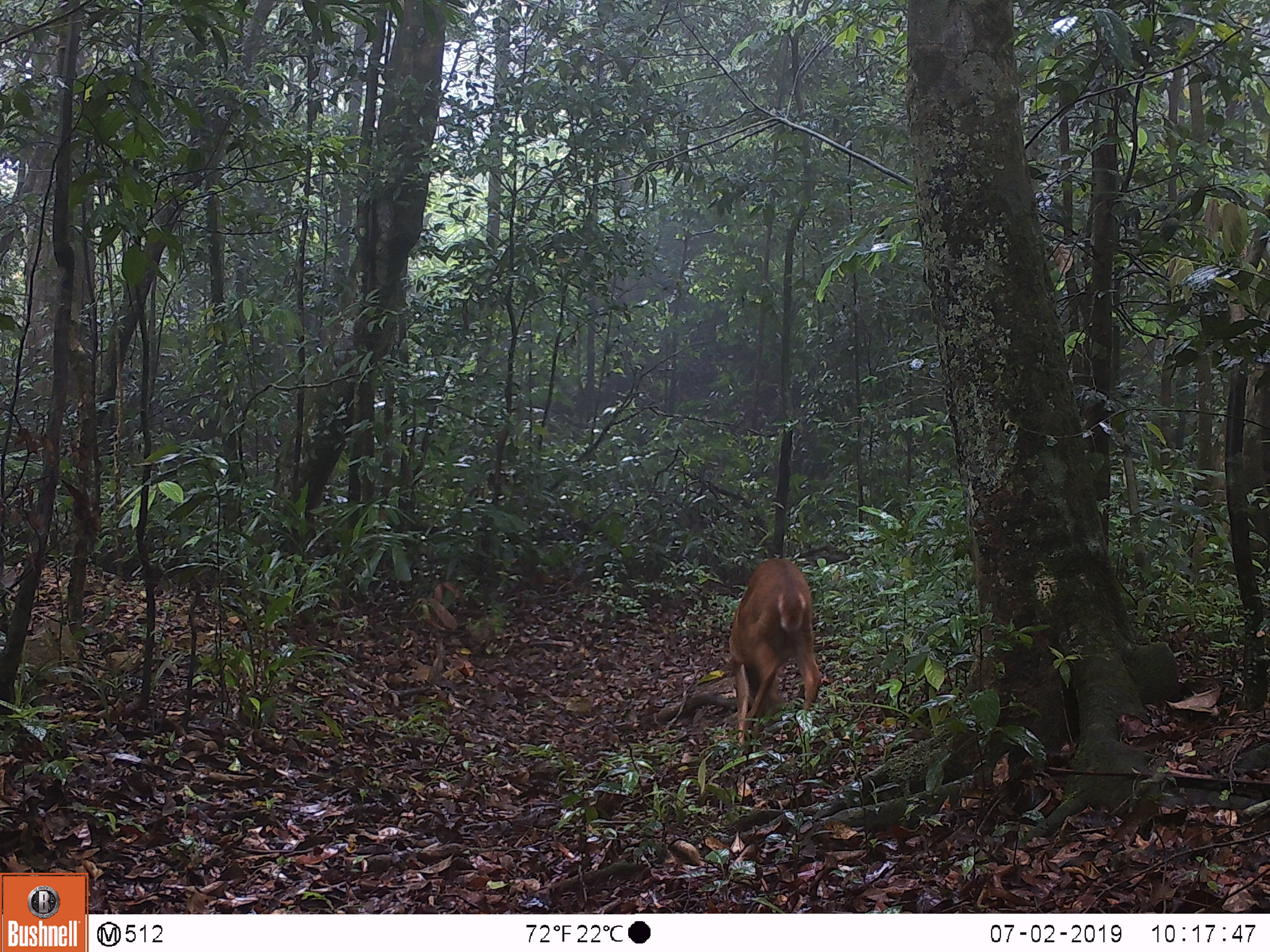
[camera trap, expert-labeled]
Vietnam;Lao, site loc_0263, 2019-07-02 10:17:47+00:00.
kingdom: Animalia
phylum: Chordata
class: Mammalia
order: Artiodactyla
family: Cervidae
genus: Muntiacus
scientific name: Muntiacus vuquangensis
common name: large-antlered muntjac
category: large antlered muntjac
Large antlered muntjac (large-antlered muntjac) (Muntiacus vuquangensis). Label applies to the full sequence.